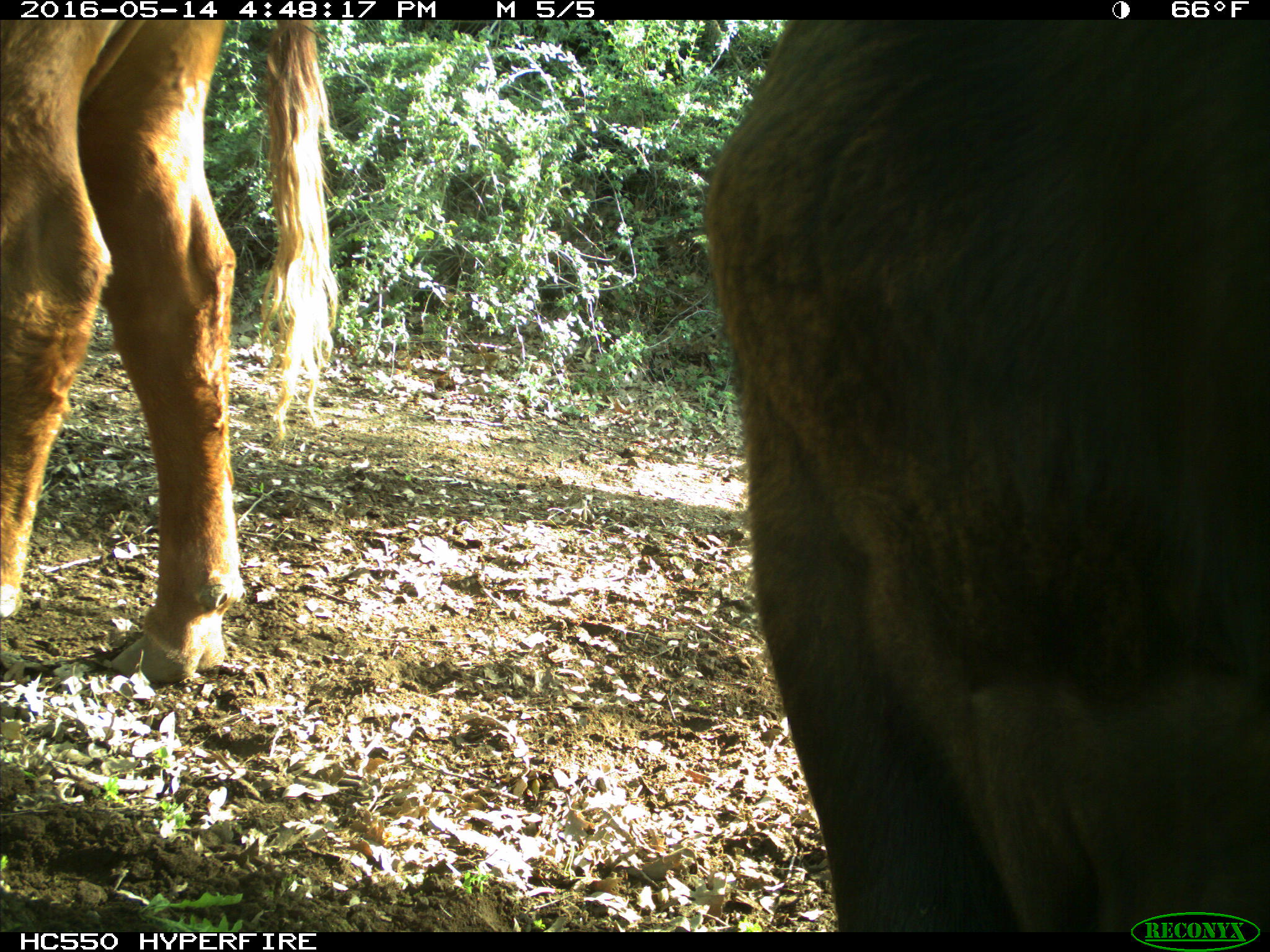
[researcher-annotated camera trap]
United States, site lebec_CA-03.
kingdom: Animalia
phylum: Chordata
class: Mammalia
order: Artiodactyla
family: Bovidae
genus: Bos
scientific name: Bos taurus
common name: domestic cow